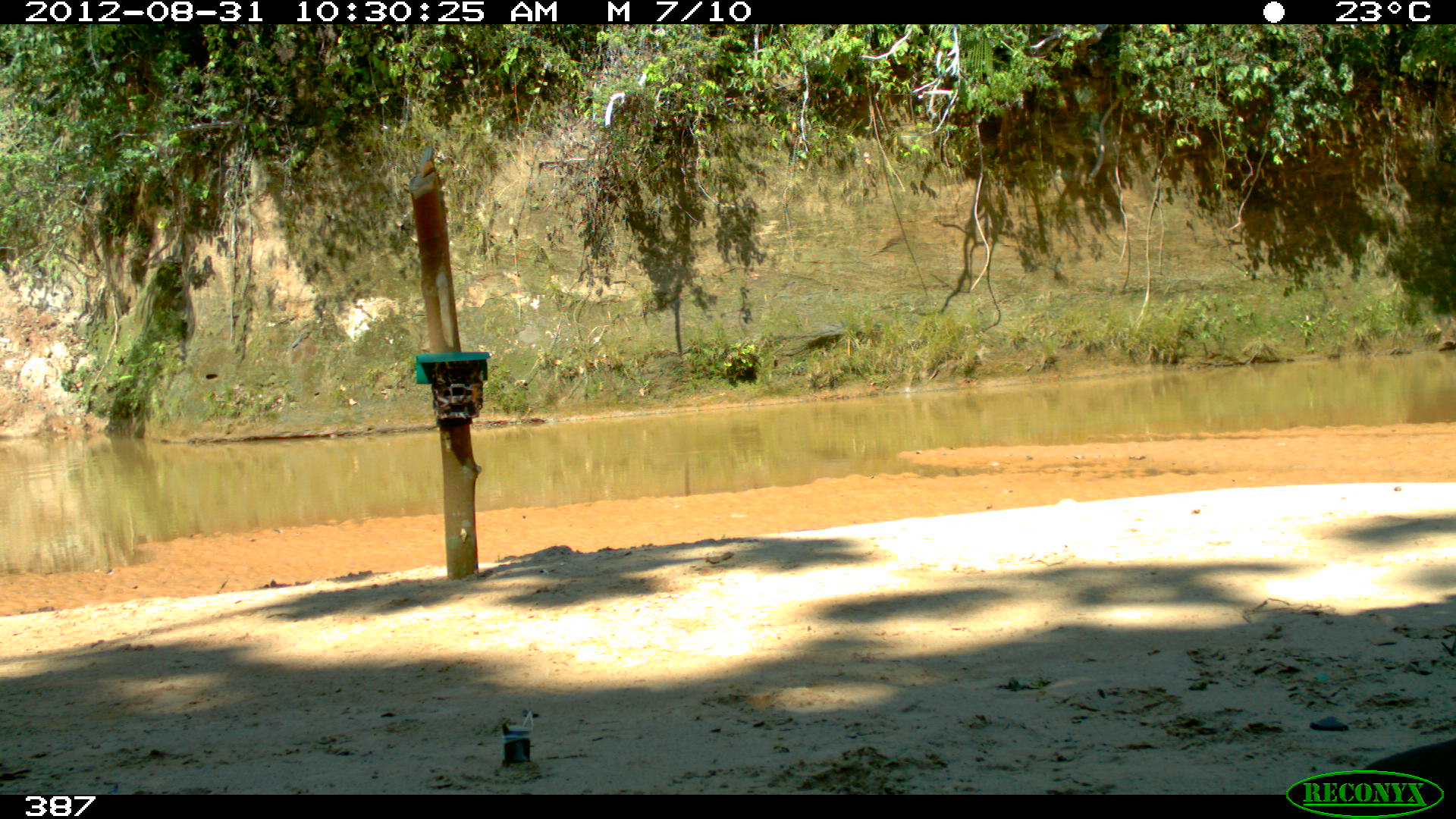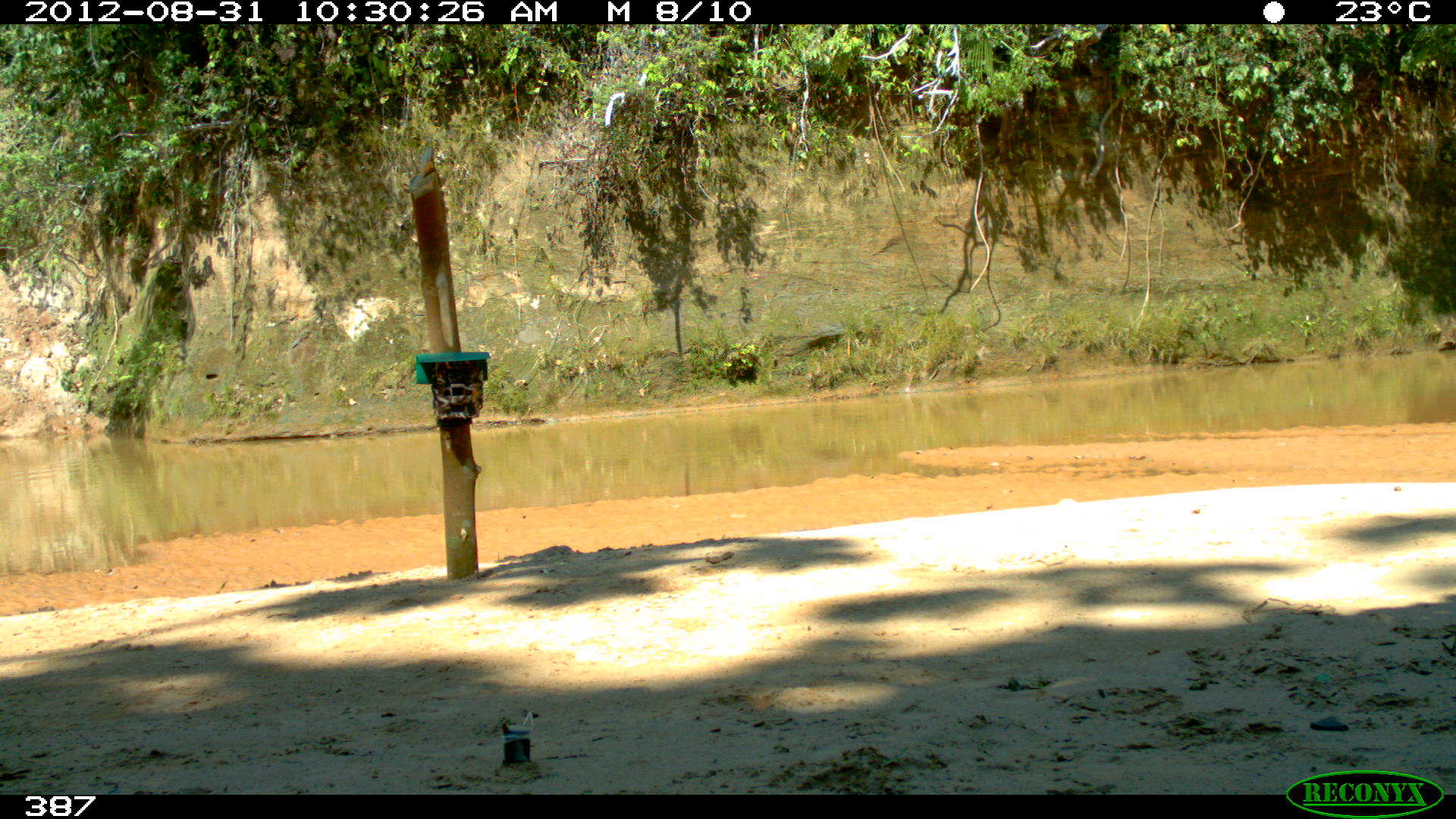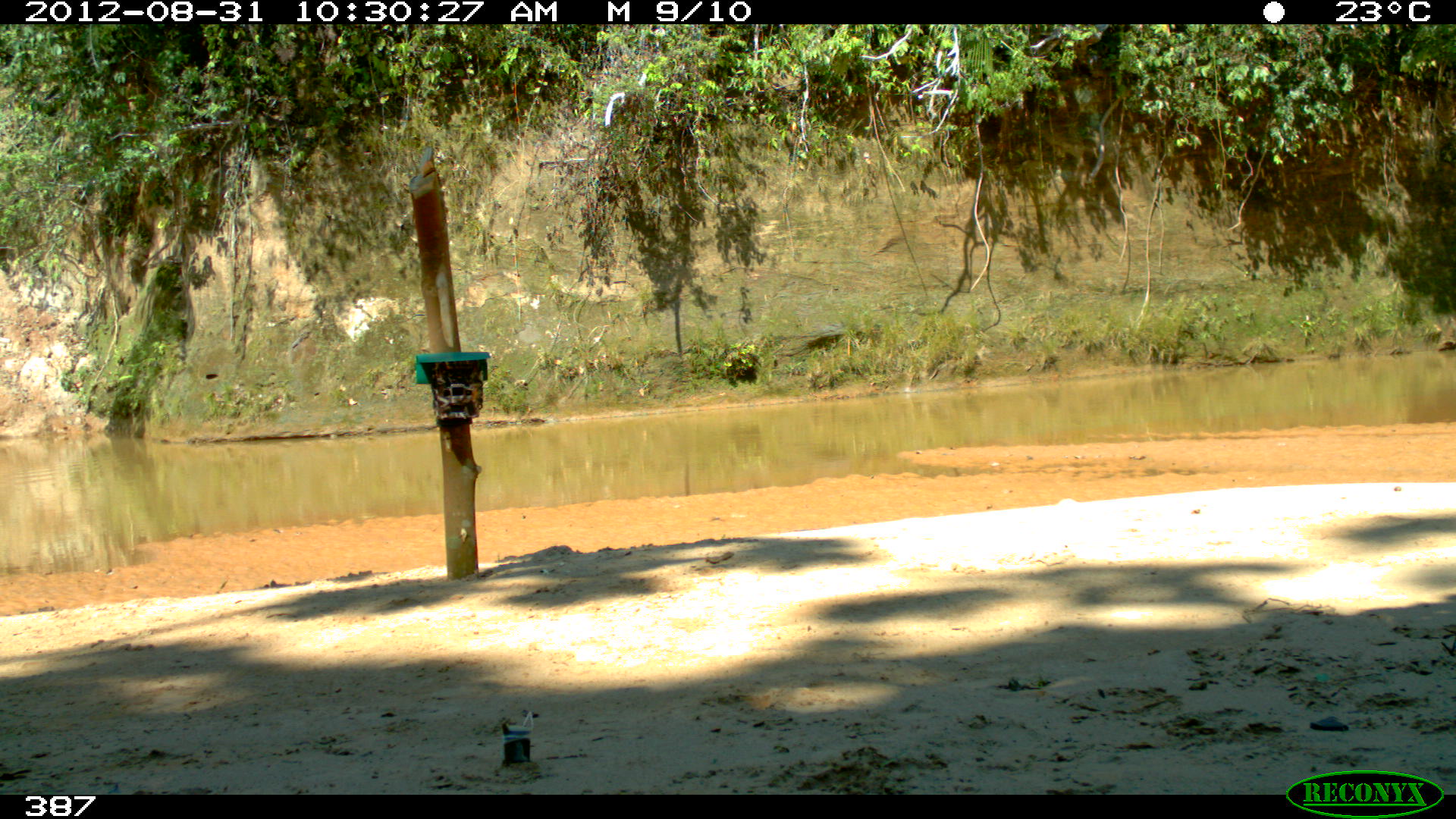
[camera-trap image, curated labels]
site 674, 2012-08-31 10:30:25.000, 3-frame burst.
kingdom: Animalia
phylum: Chordata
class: Aves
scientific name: Aves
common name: bird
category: unknown bird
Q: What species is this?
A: Unknown bird (bird) (Aves).